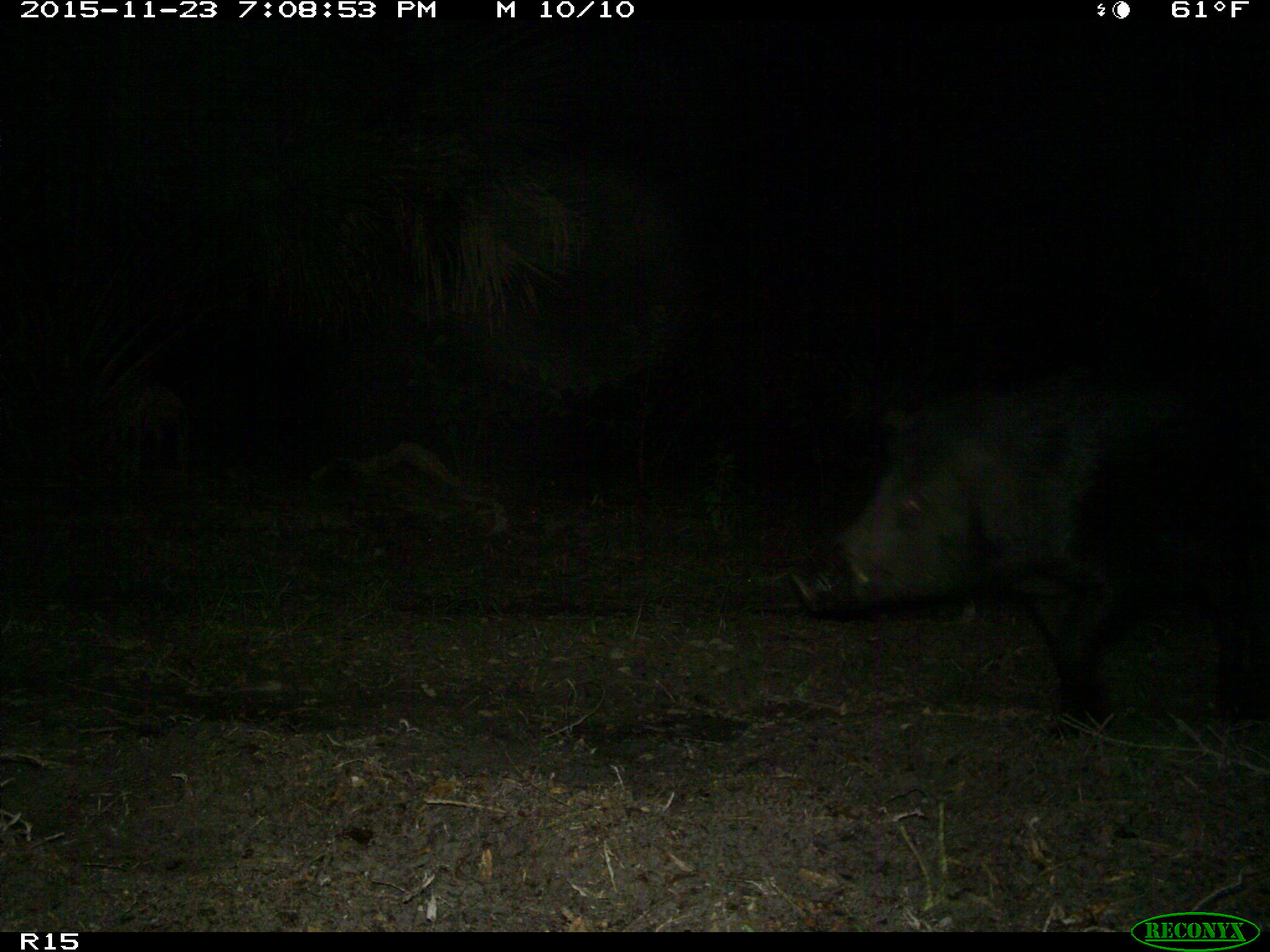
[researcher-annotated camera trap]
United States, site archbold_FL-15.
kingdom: Animalia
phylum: Chordata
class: Mammalia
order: Artiodactyla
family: Suidae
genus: Sus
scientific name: Sus scrofa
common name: wild boar